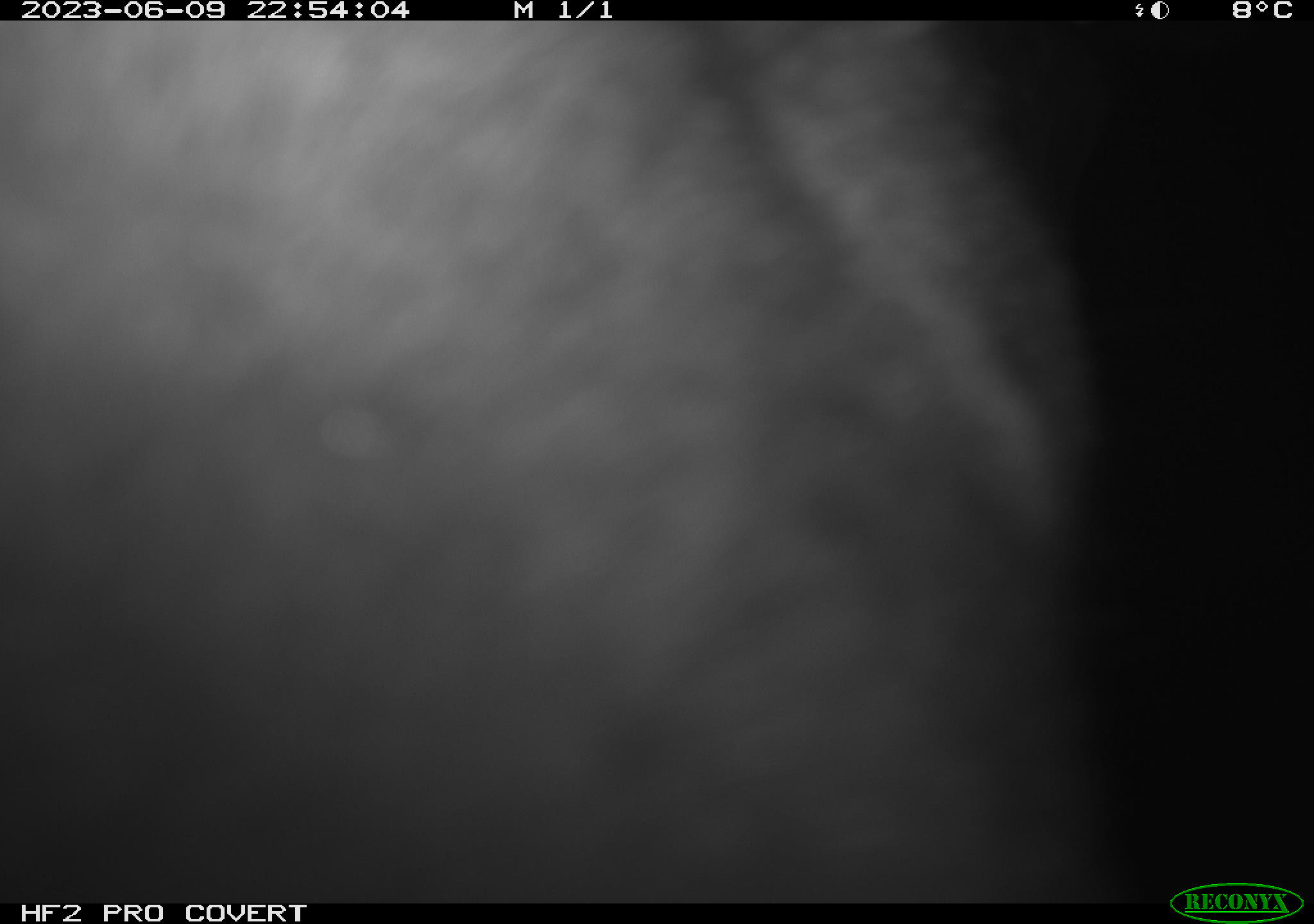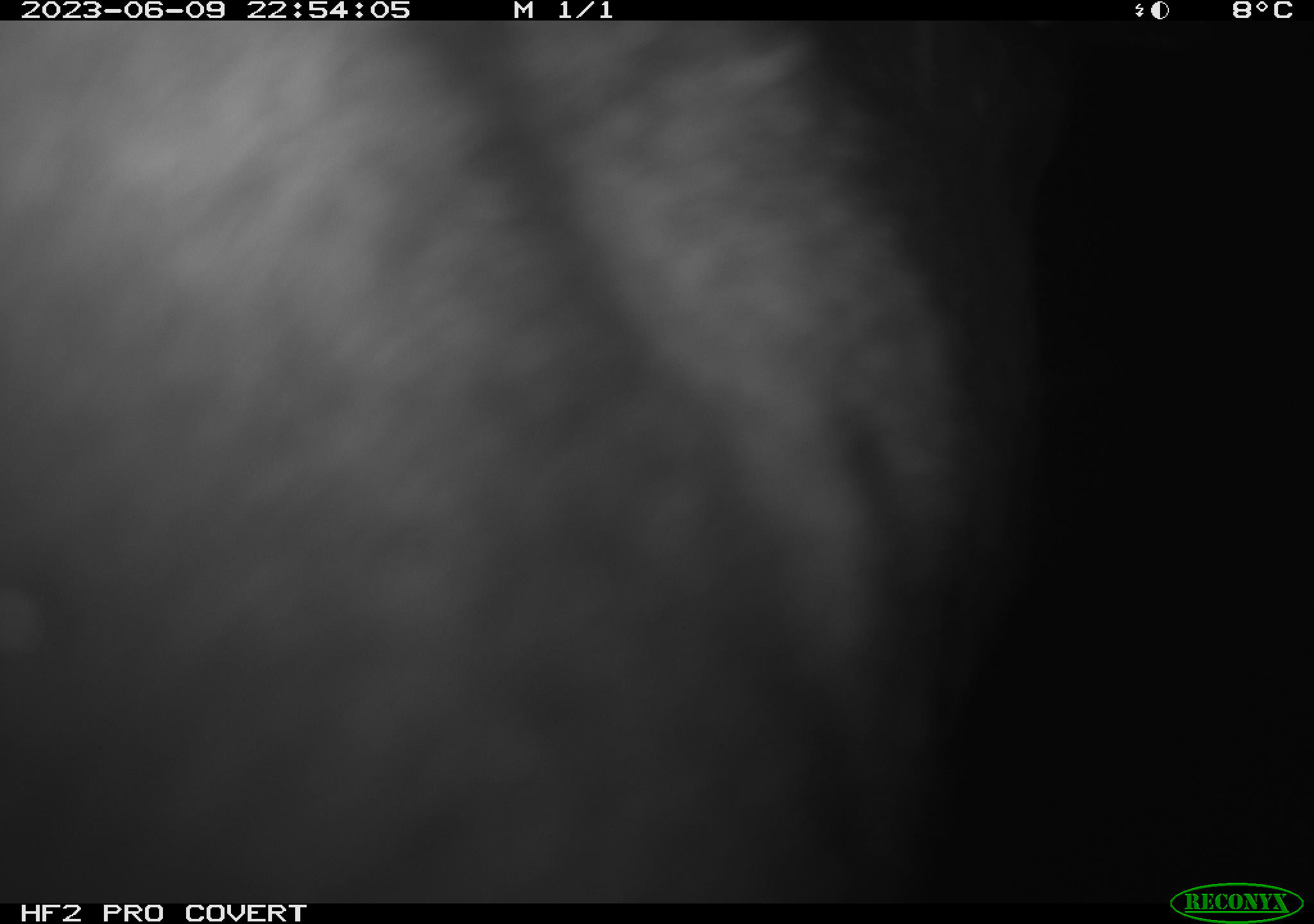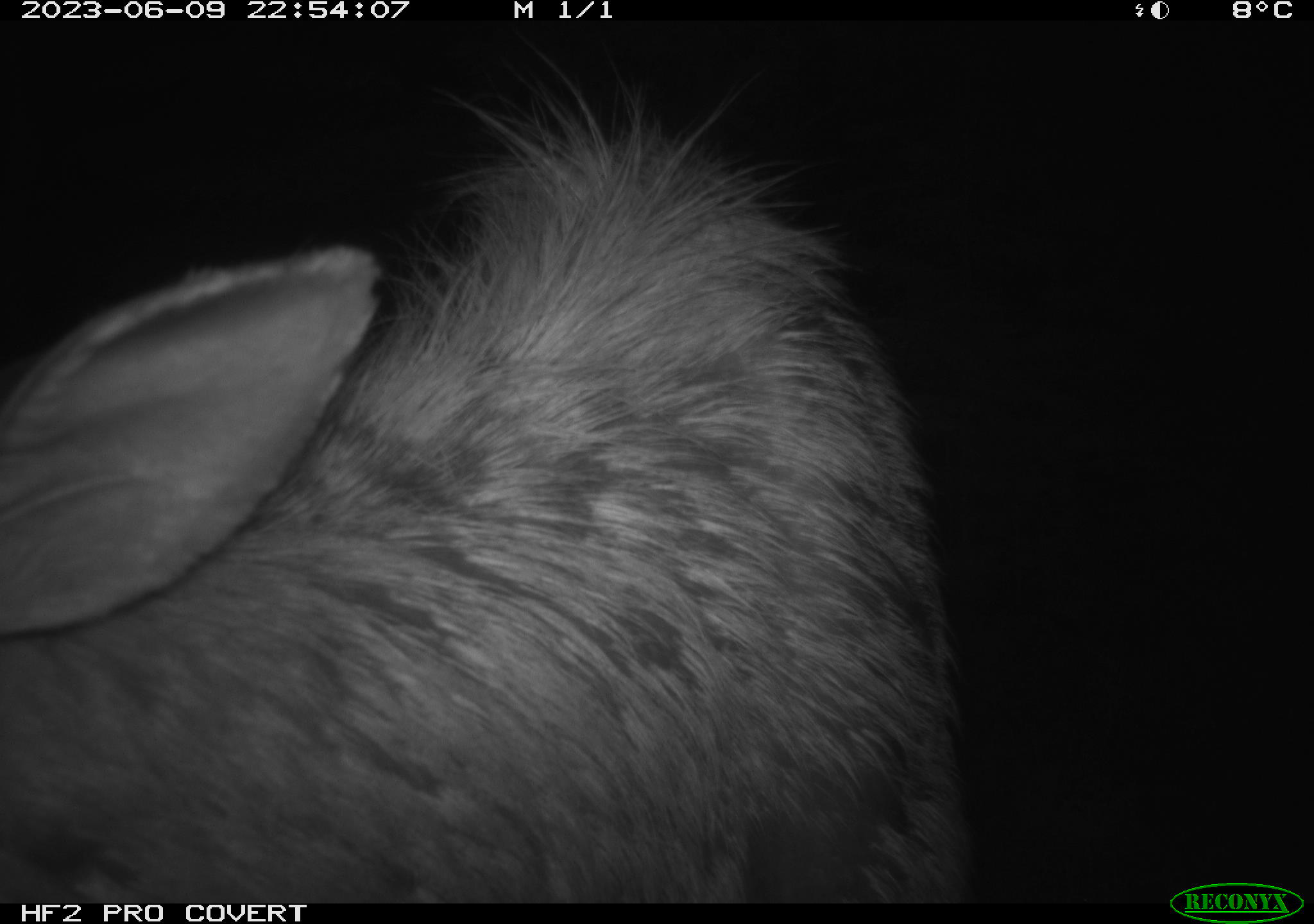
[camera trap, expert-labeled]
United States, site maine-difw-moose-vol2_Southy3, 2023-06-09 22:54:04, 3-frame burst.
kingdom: Animalia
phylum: Chordata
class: Mammalia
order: Artiodactyla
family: Cervidae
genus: Alces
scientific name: Alces alces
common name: moose